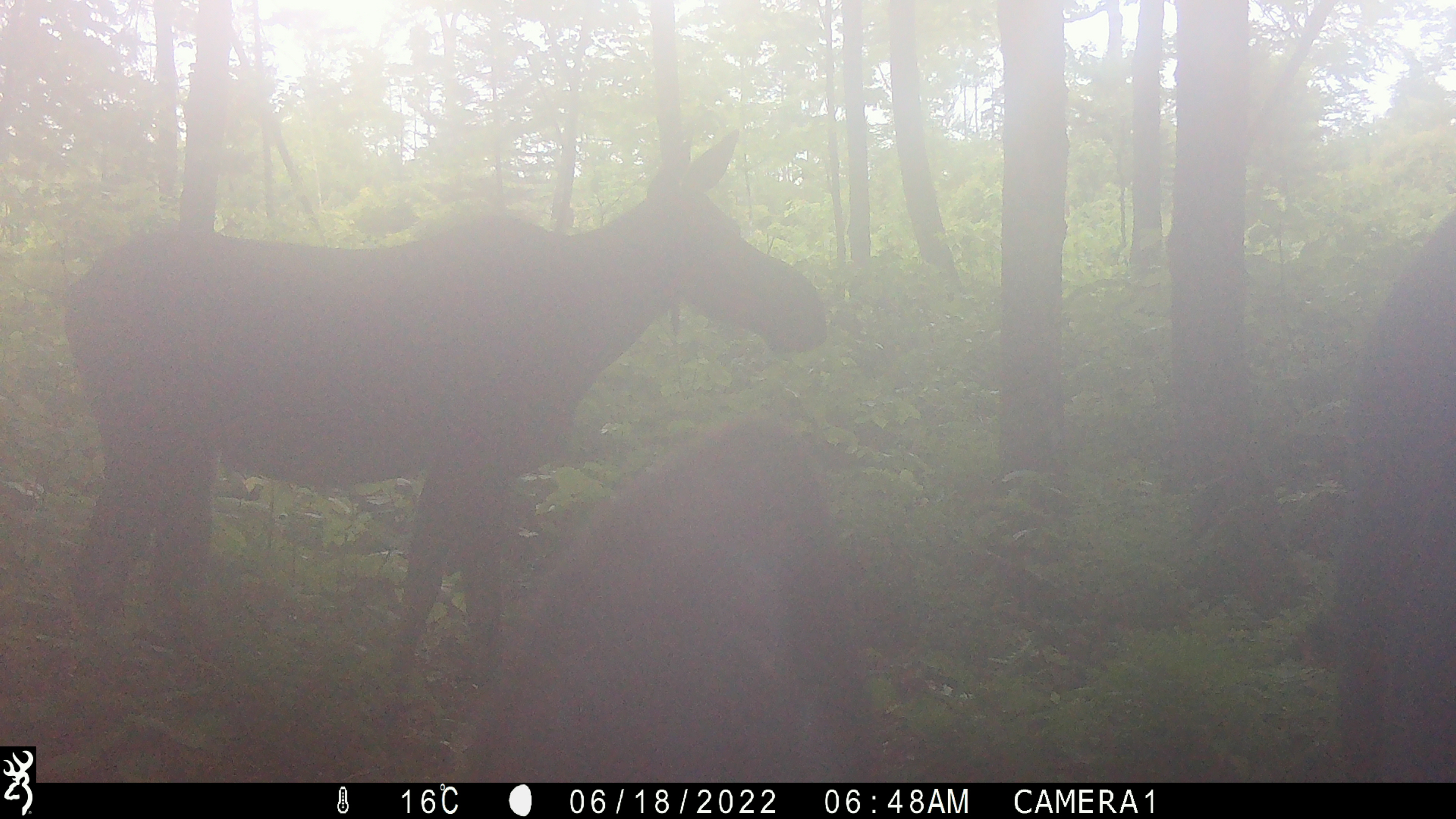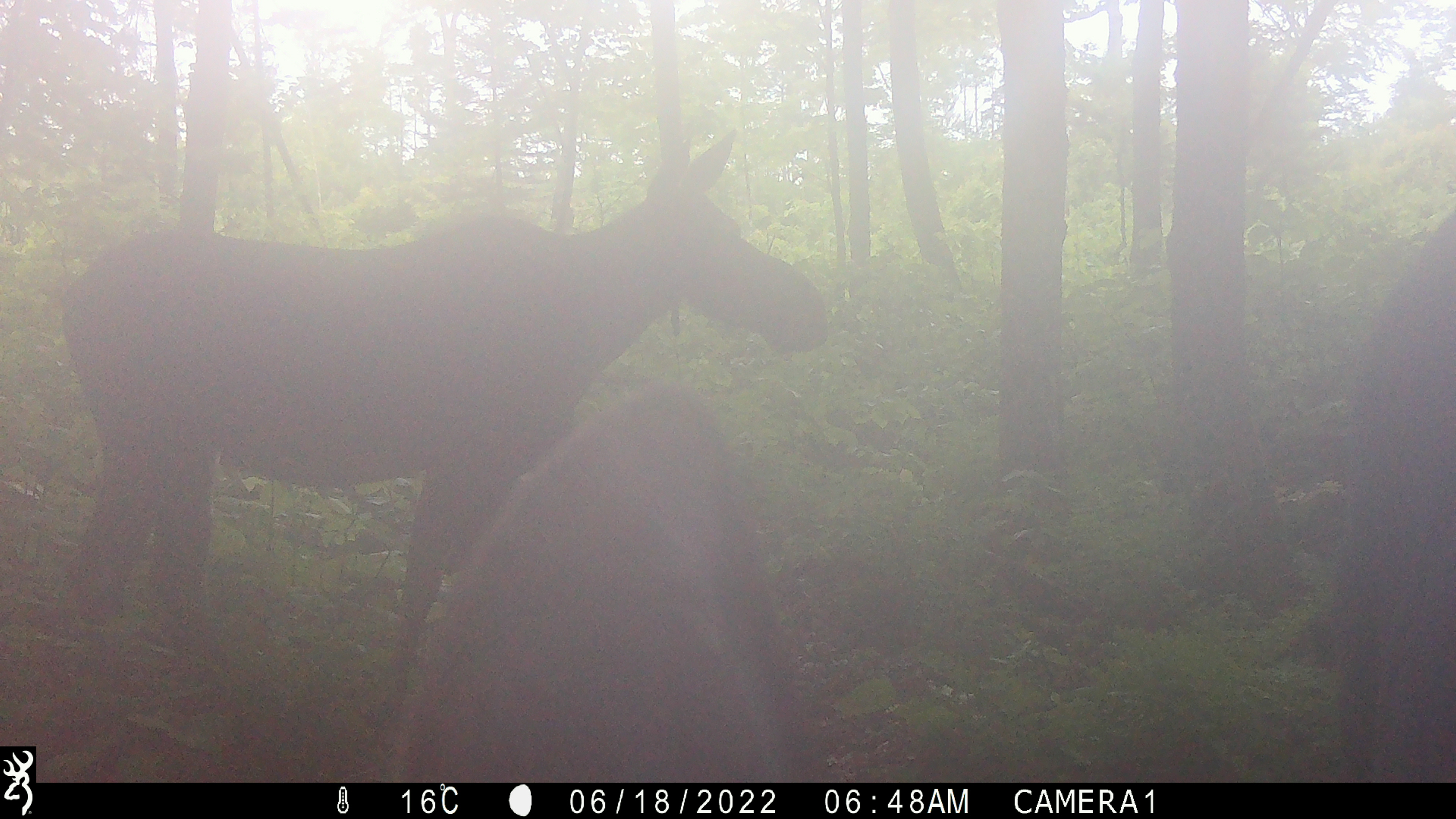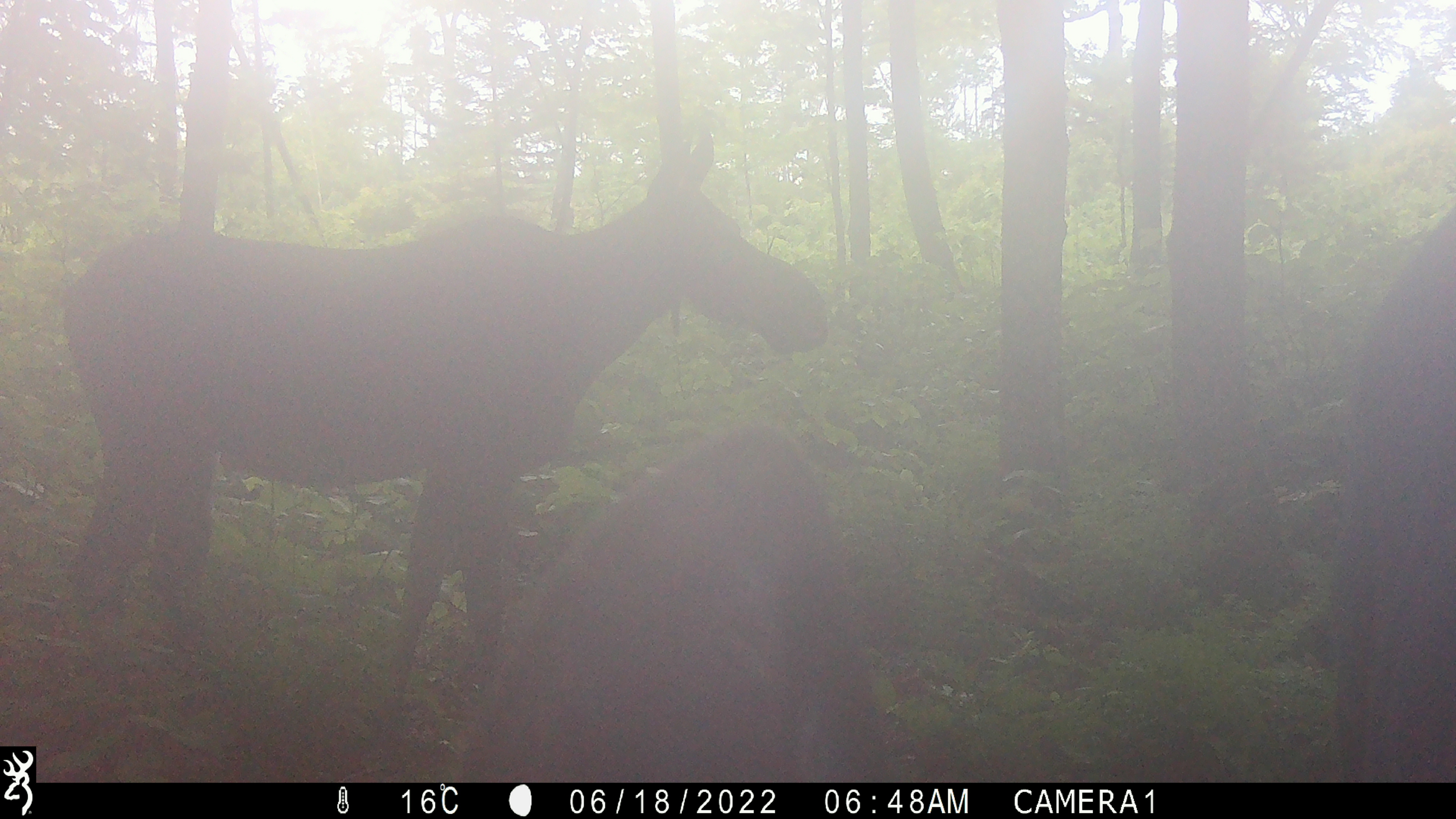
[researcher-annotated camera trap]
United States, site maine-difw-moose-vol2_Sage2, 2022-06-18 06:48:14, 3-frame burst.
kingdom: Animalia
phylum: Chordata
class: Mammalia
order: Artiodactyla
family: Cervidae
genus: Alces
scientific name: Alces alces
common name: moose